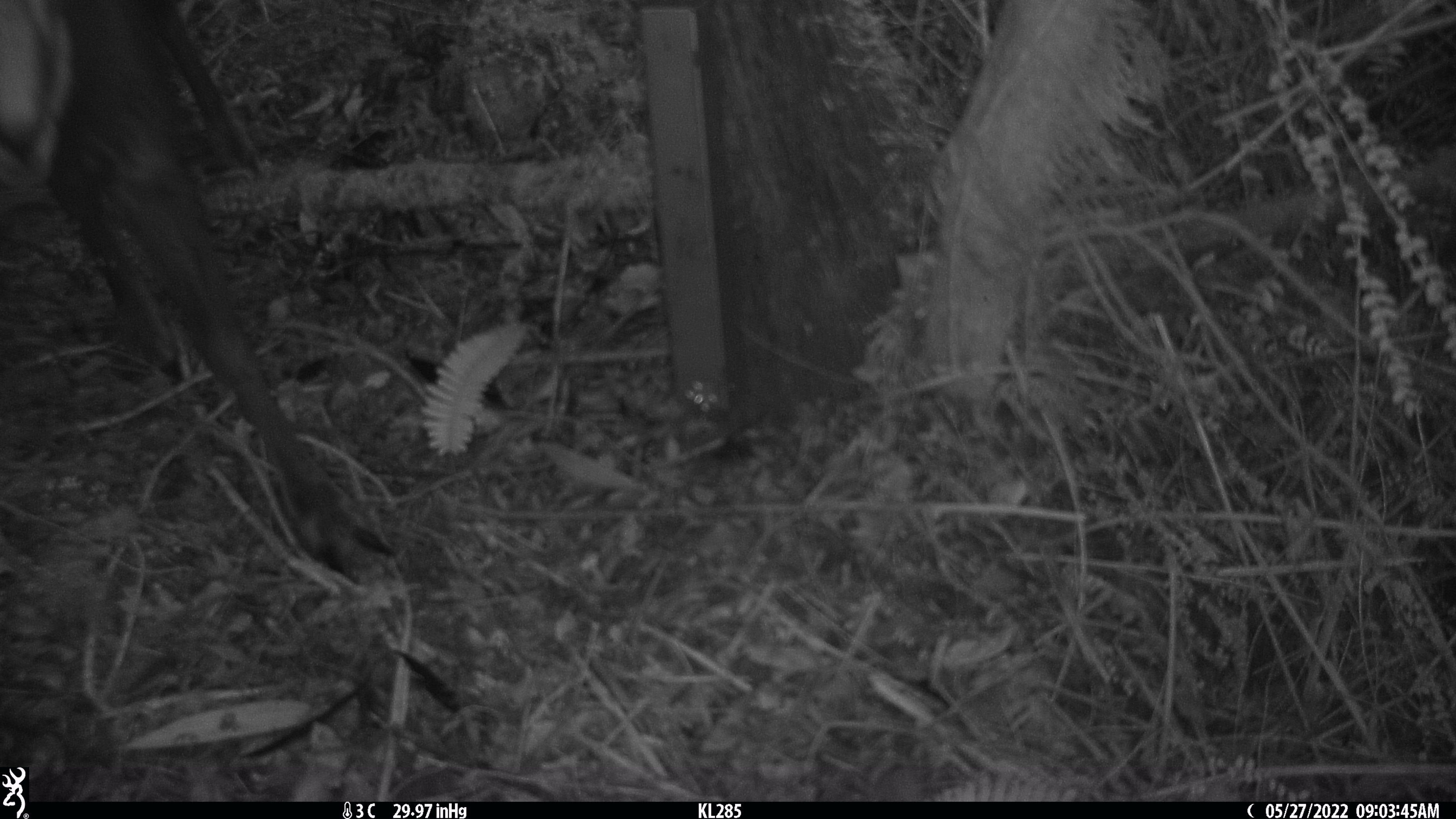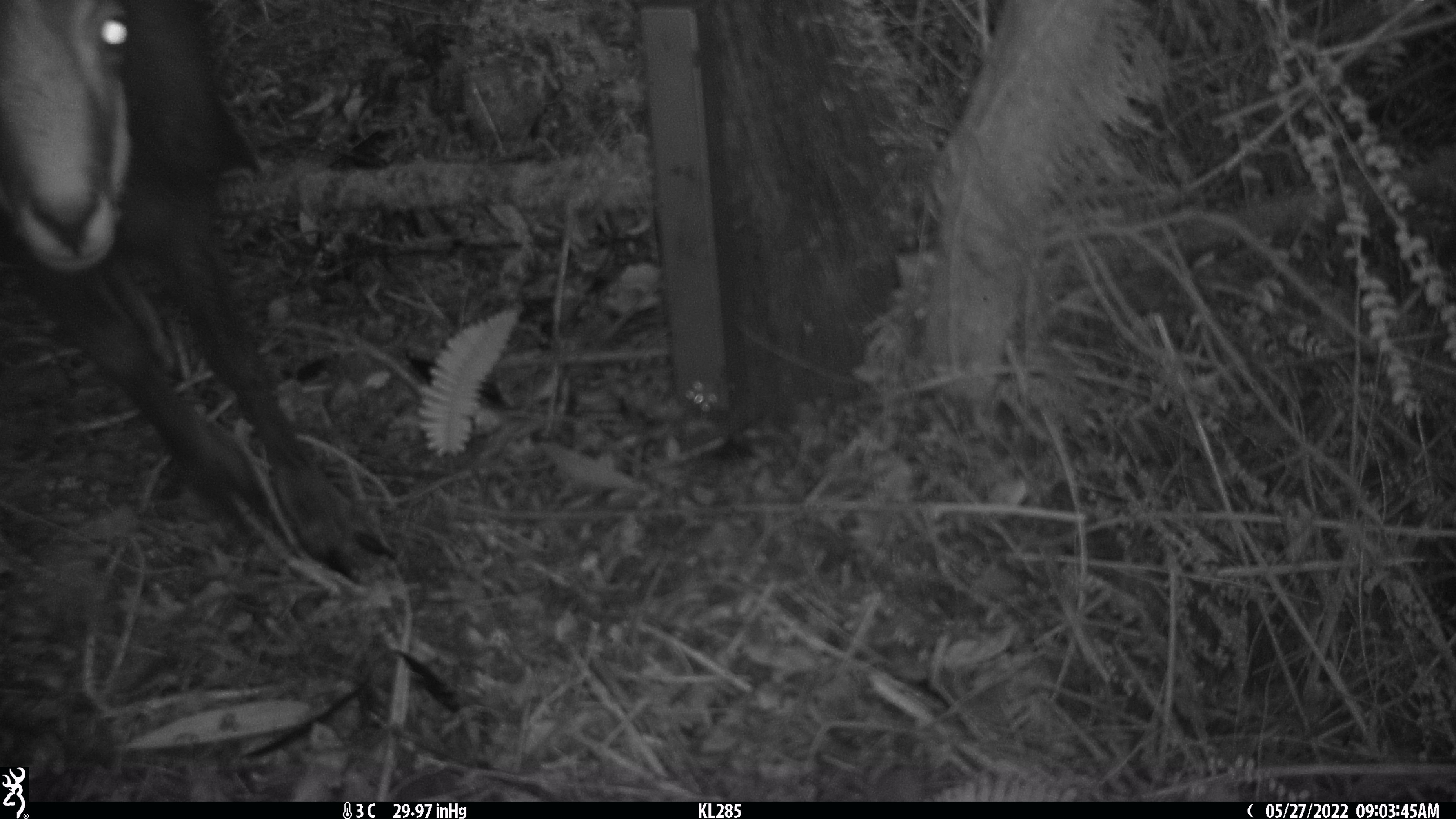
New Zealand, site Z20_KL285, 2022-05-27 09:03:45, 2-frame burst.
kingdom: Animalia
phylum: Chordata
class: Mammalia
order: Artiodactyla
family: Bovidae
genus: Rupicapra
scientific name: Rupicapra rupicapra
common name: alpine chamois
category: chamois